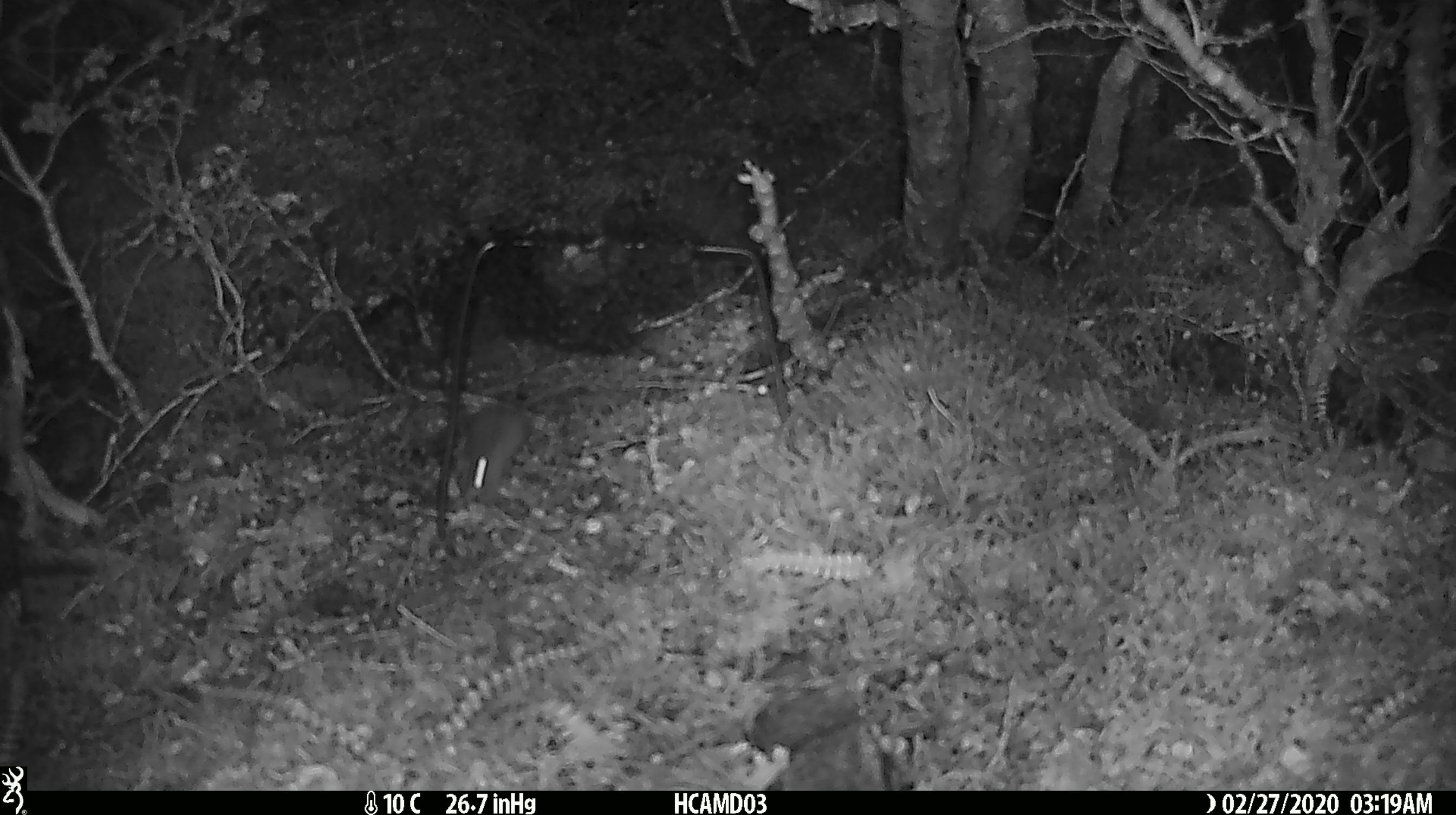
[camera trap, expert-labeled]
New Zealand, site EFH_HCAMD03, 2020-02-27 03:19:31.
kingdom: Animalia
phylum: Chordata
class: Mammalia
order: Rodentia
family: Muridae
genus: Mus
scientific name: Mus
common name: mouse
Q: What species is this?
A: Mouse (Mus).